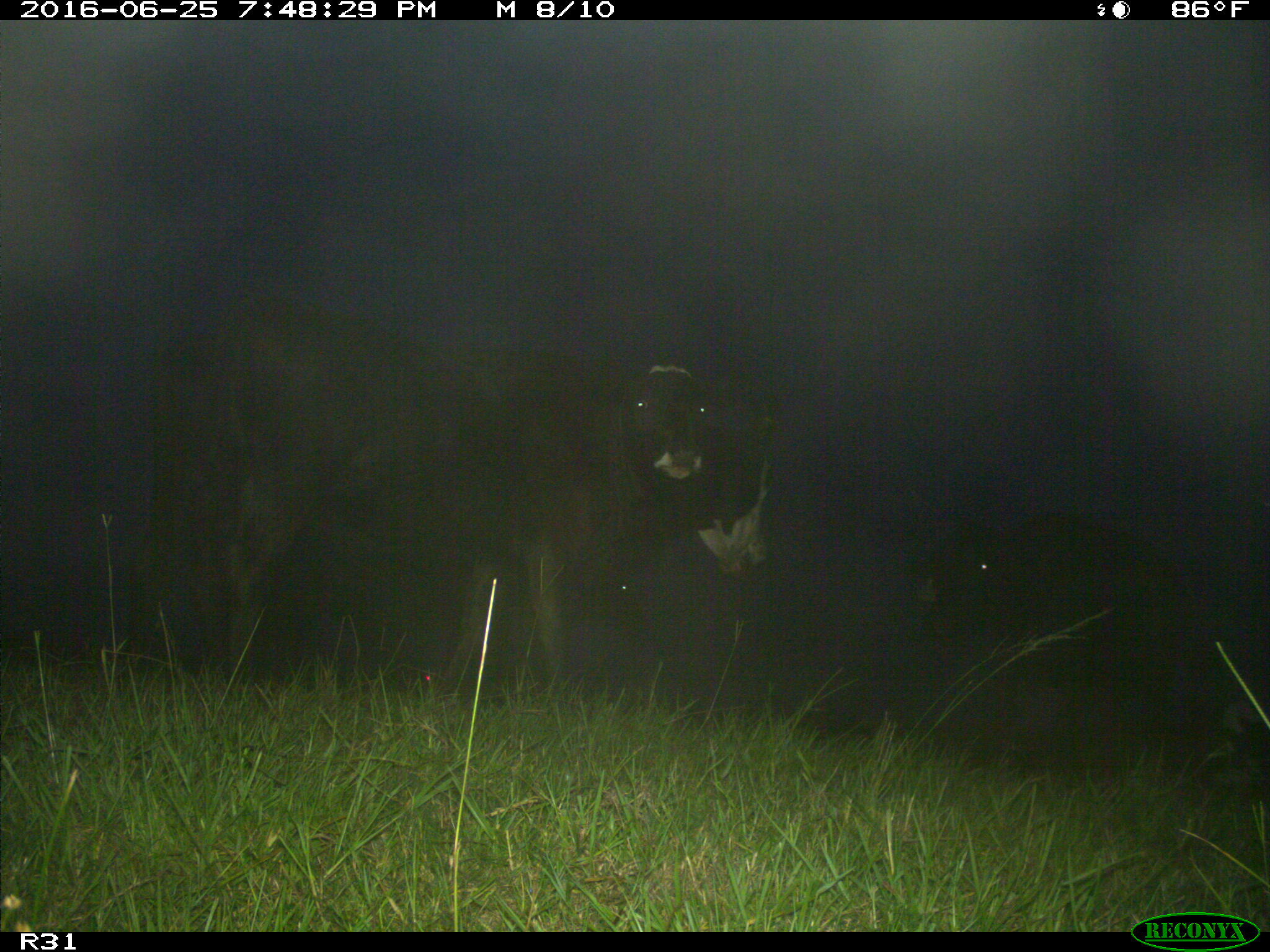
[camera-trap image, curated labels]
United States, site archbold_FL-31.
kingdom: Animalia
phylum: Chordata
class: Mammalia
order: Artiodactyla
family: Bovidae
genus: Bos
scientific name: Bos taurus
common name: domestic cow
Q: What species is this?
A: Bos taurus (domestic cow).